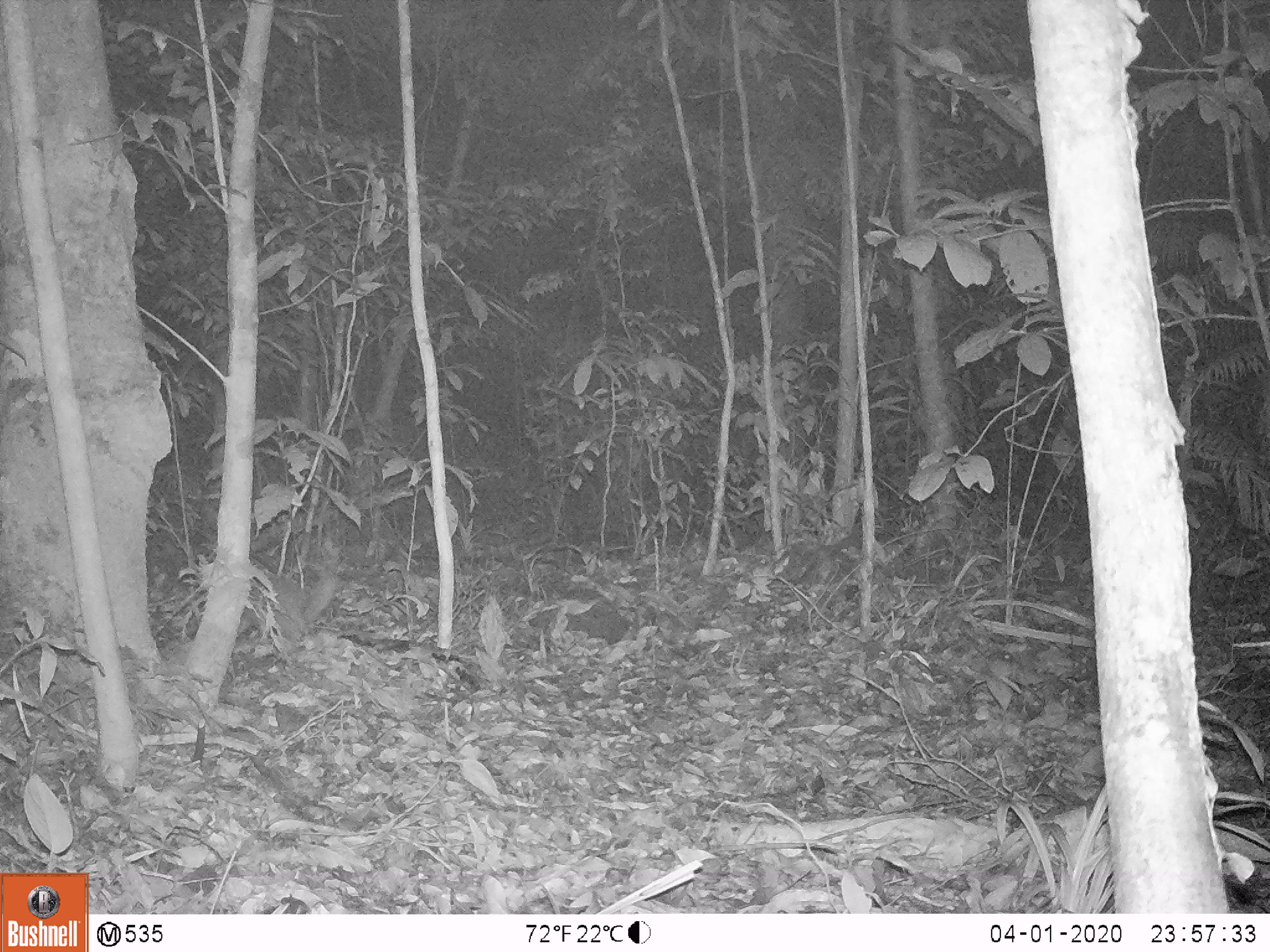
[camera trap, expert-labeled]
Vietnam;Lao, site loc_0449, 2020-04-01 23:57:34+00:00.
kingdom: Animalia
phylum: Chordata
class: Mammalia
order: Carnivora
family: Mustelidae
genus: Melogale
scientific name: Melogale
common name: ferret badger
Ferret badger (Melogale). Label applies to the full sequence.